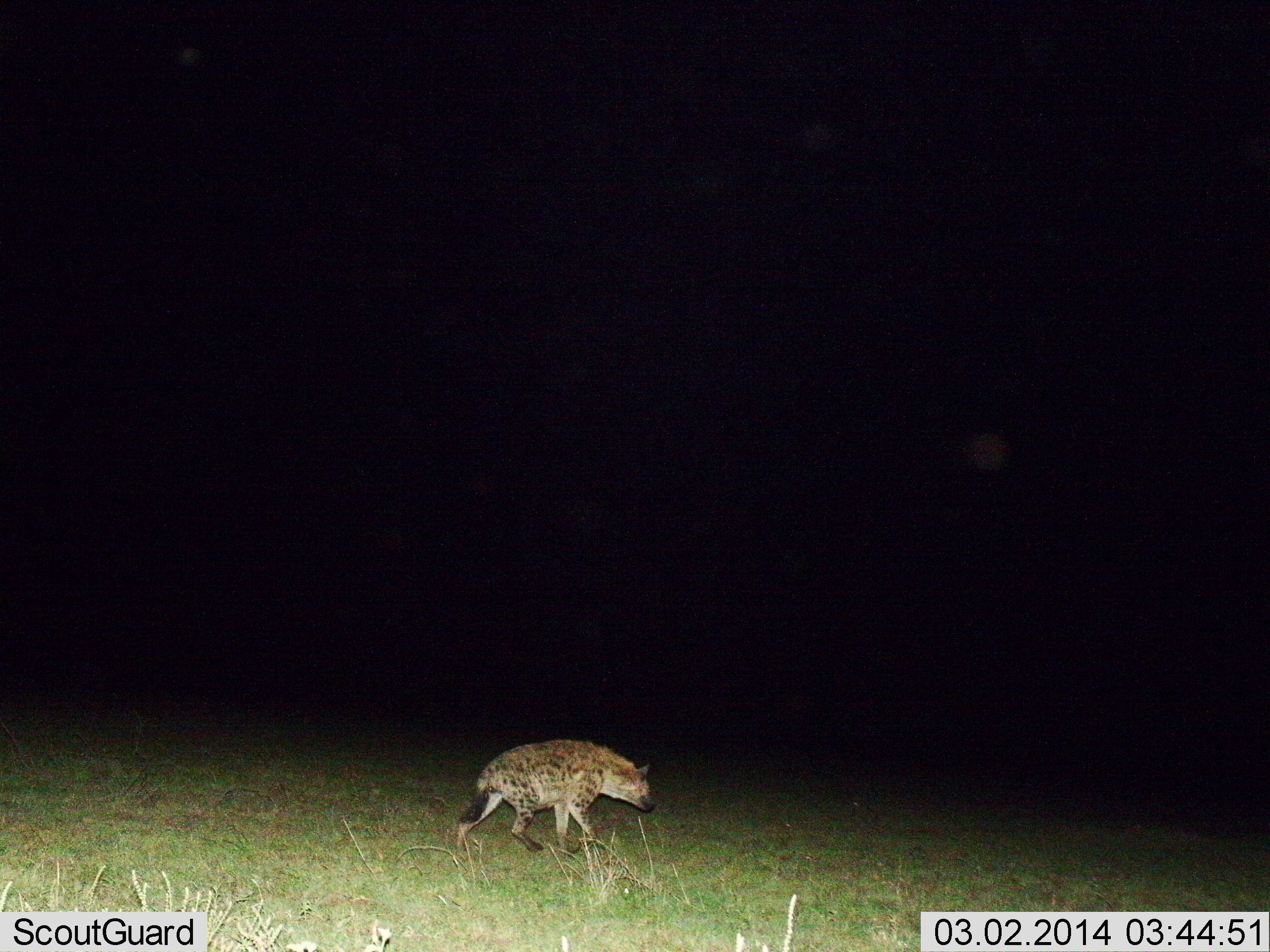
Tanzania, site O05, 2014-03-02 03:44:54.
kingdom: Animalia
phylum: Chordata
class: Mammalia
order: Carnivora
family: Hyaenidae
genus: Crocuta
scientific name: Crocuta crocuta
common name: spotted hyena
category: hyenaspotted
Hyenaspotted (spotted hyena) (Crocuta crocuta), count 1. Behavior (volunteer vote fractions): standing 20%, resting 0%, moving 80%, interacting 0%. Young present (vote fraction): 0%. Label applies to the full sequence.